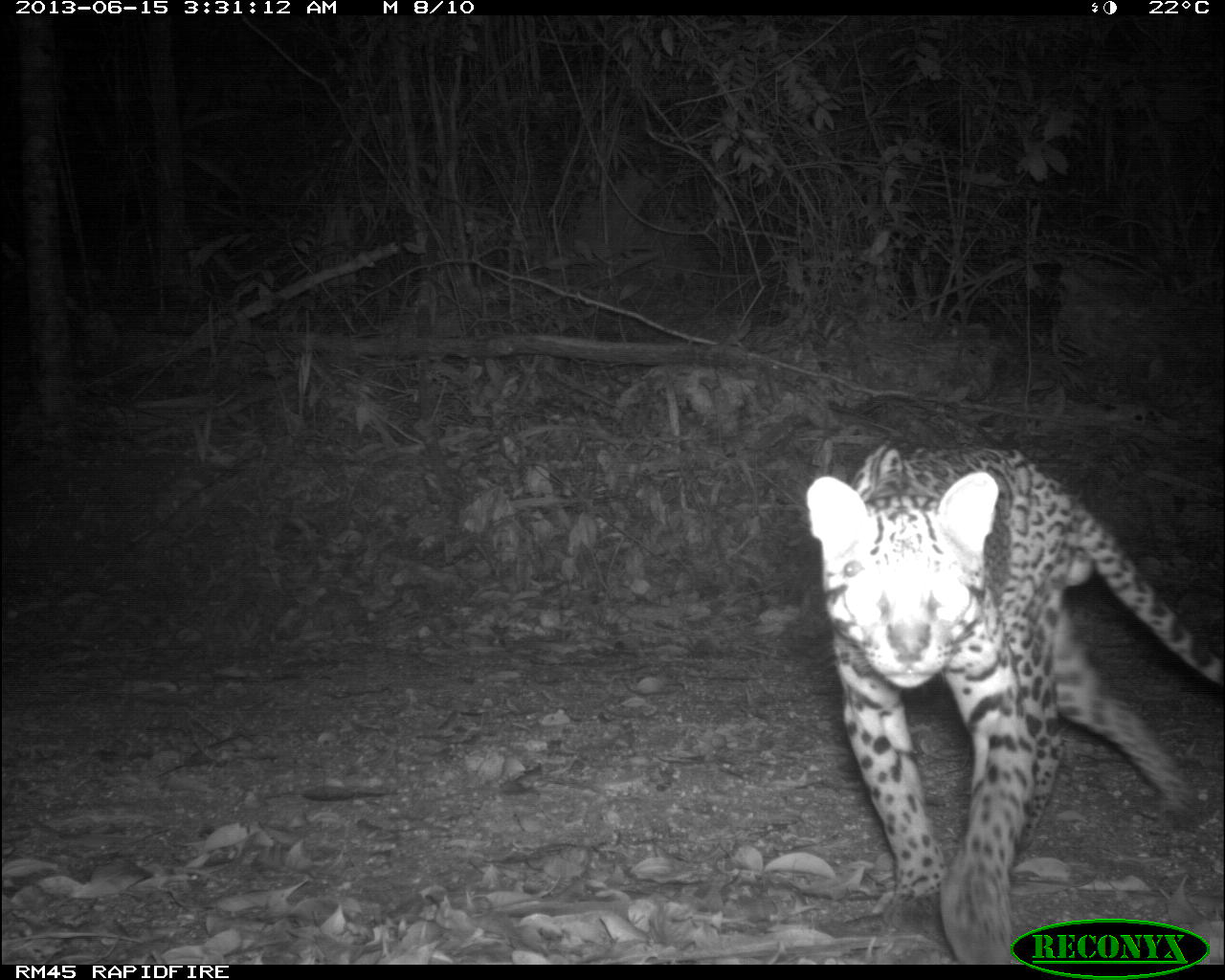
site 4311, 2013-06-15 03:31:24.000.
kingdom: Animalia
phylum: Chordata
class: Mammalia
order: Carnivora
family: Felidae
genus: Leopardus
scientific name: Leopardus pardalis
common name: ocelot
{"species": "Leopardus pardalis (ocelot)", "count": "1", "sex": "male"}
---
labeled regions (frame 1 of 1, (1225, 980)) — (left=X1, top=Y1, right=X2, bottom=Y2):
leopardus pardalis: (left=804, top=433, right=1222, bottom=961)